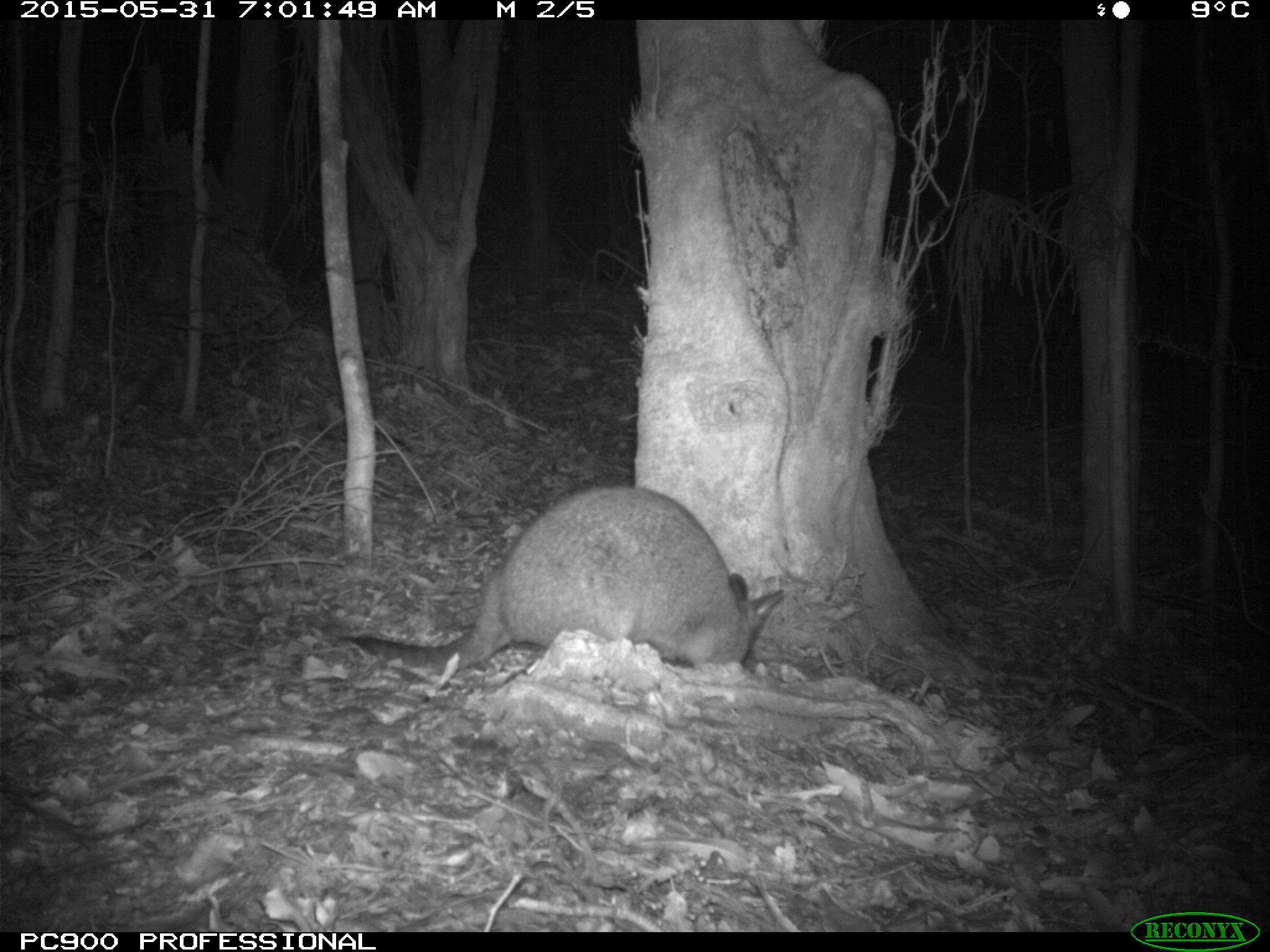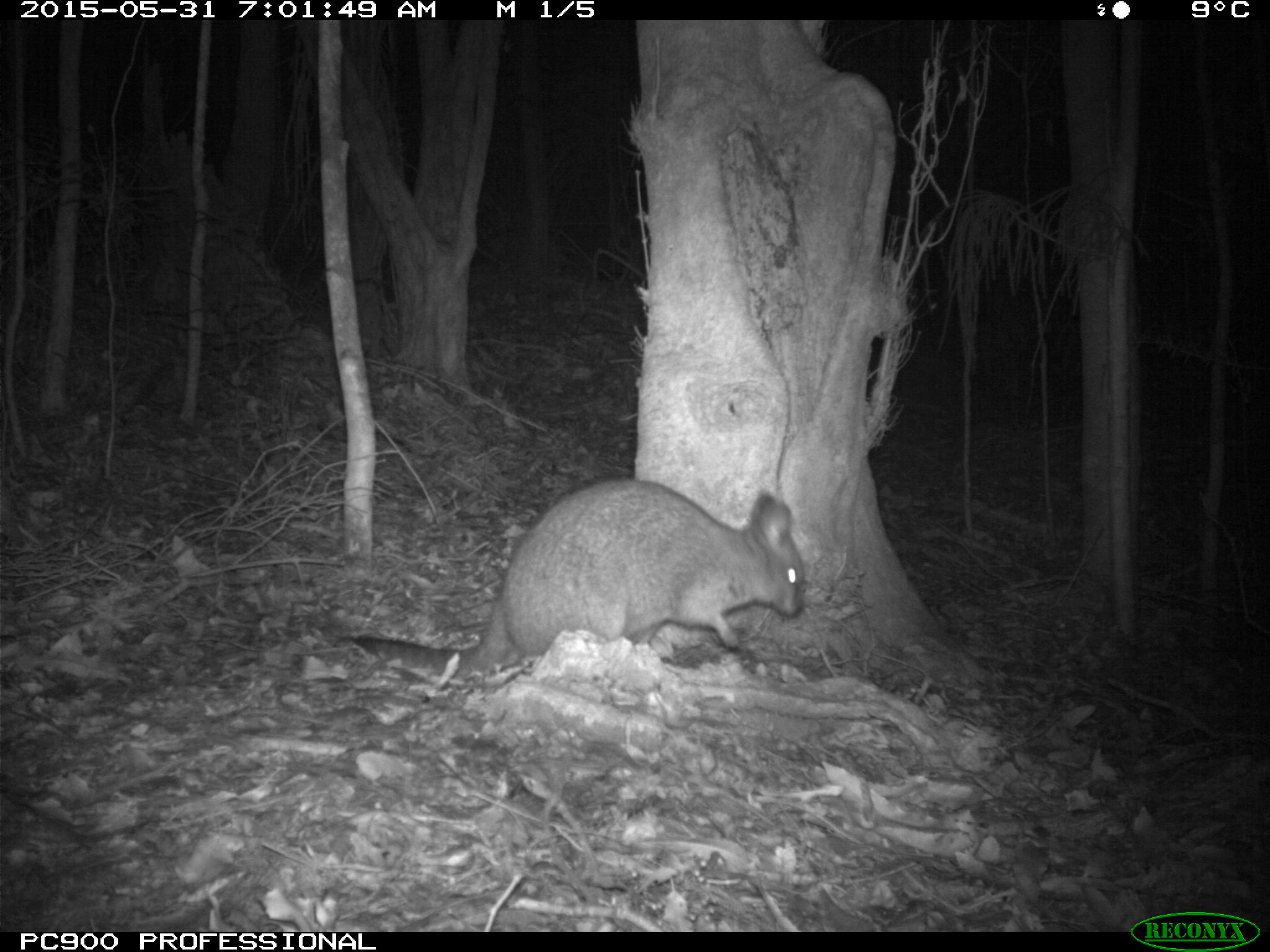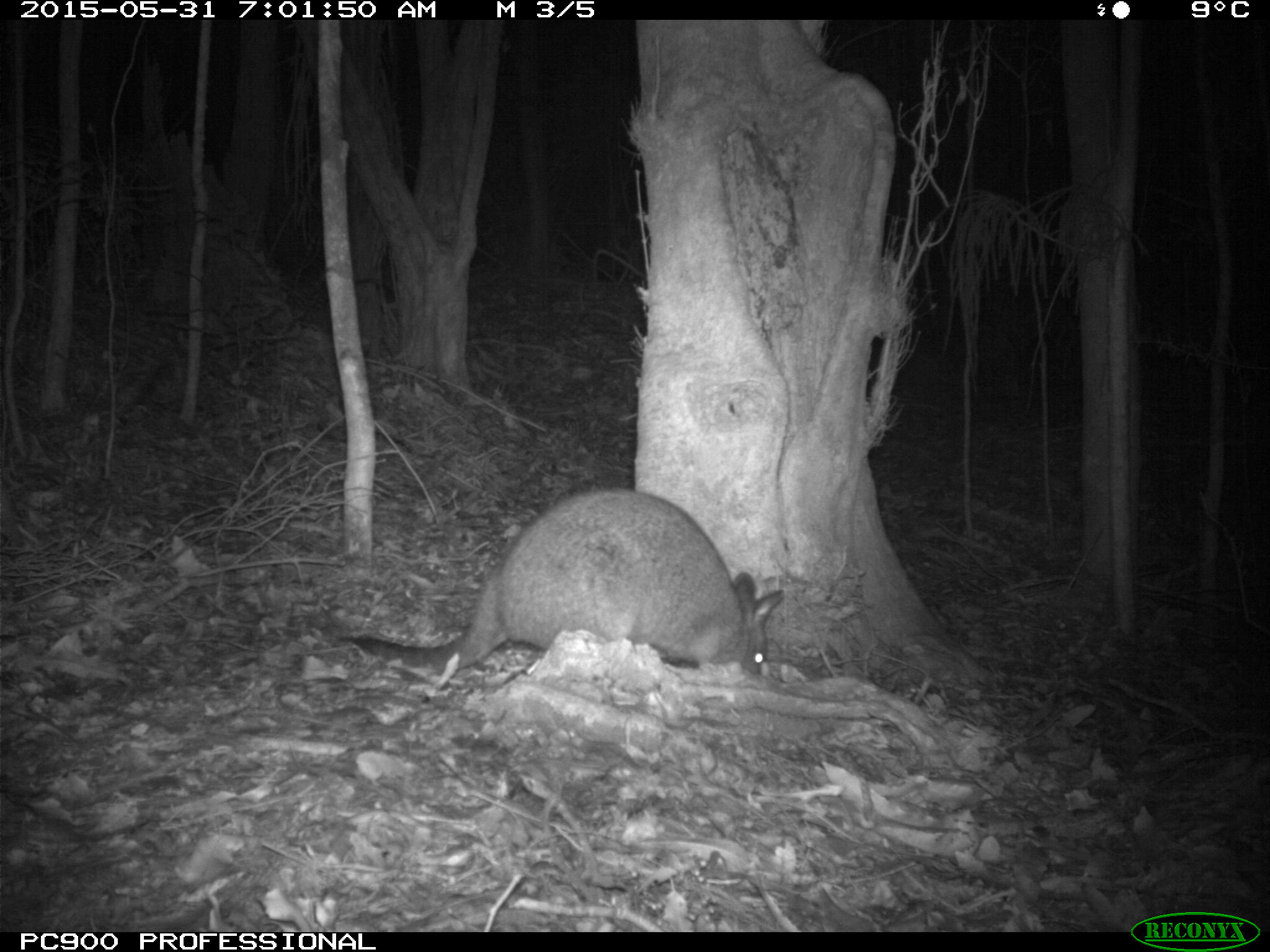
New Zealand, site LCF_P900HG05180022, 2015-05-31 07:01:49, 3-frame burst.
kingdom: Animalia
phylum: Chordata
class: Mammalia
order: Diprotodontia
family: Macropodidae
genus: Notamacropus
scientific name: Notamacropus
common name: wallaby